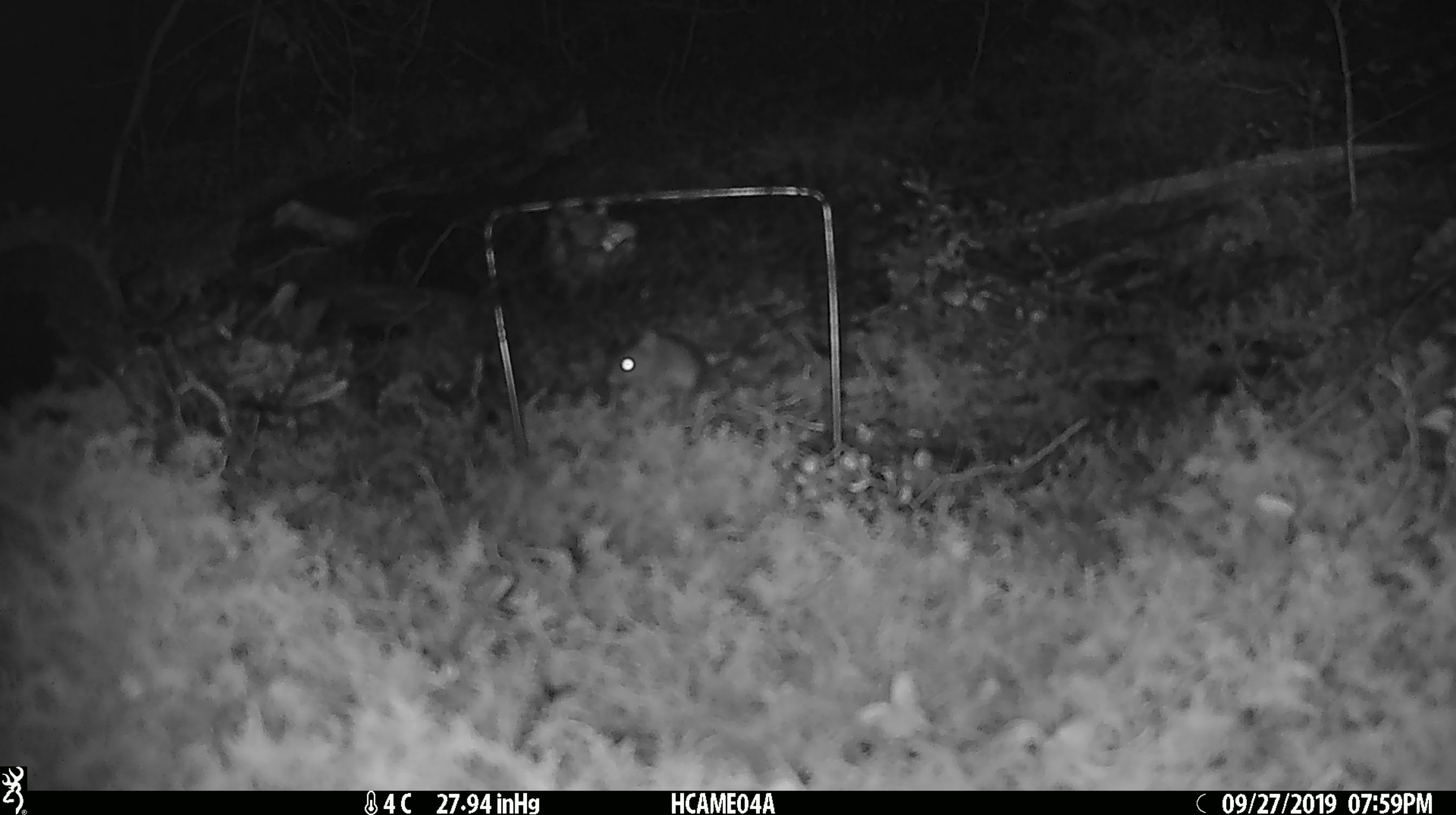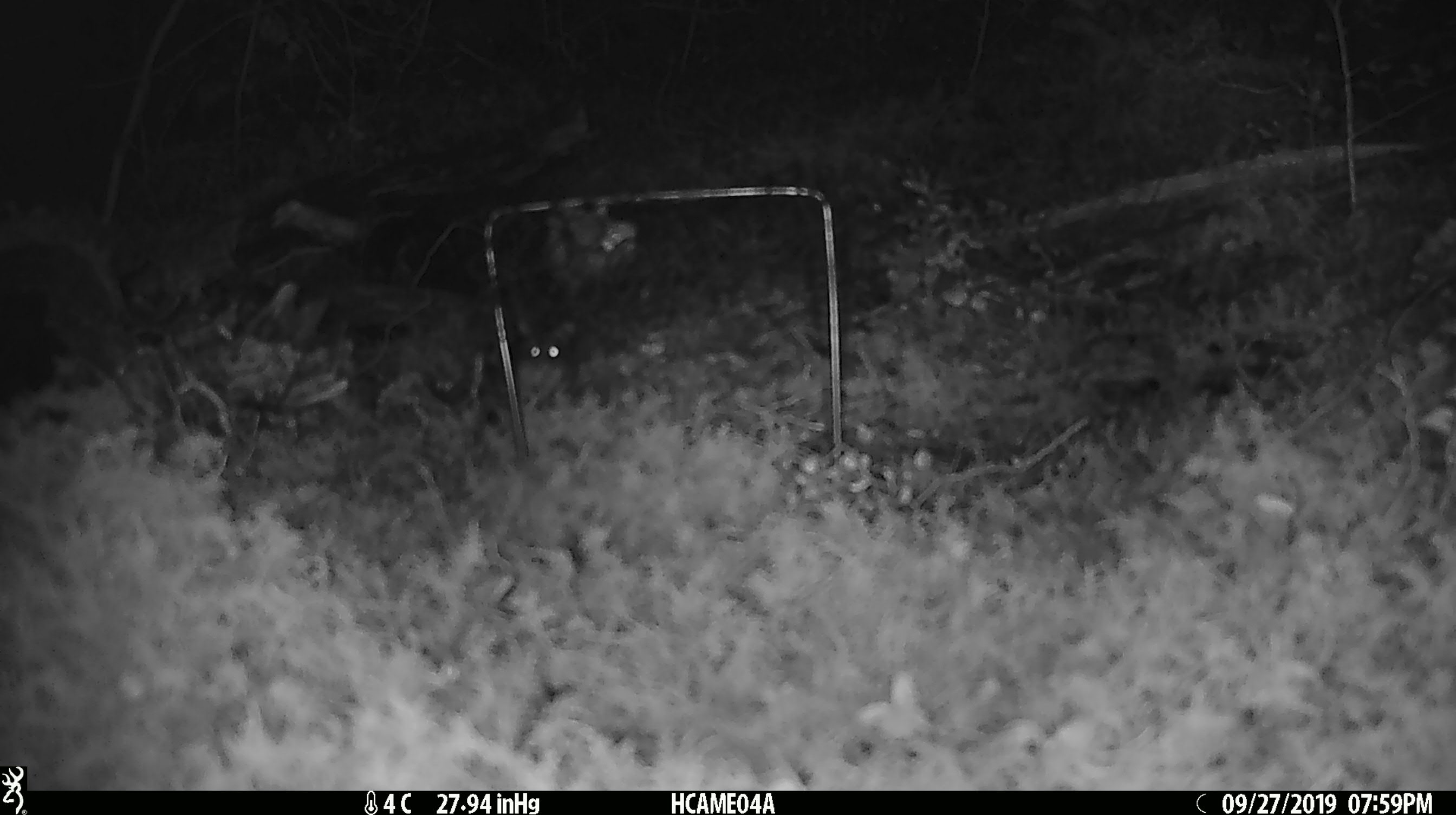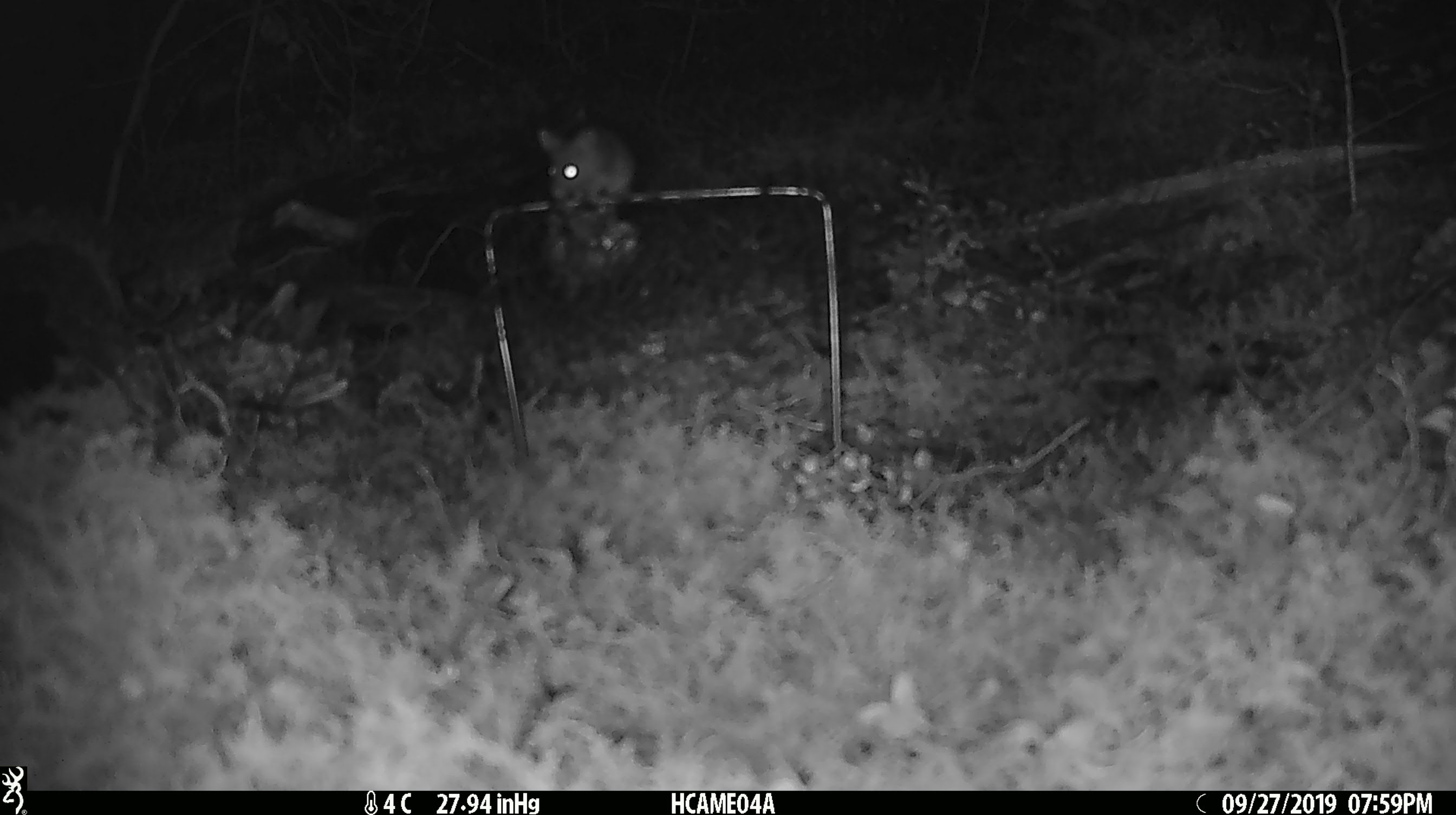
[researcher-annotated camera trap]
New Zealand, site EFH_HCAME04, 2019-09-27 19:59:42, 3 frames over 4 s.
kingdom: Animalia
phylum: Chordata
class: Mammalia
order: Rodentia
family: Muridae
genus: Mus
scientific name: Mus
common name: mouse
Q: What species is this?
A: Mouse (Mus).